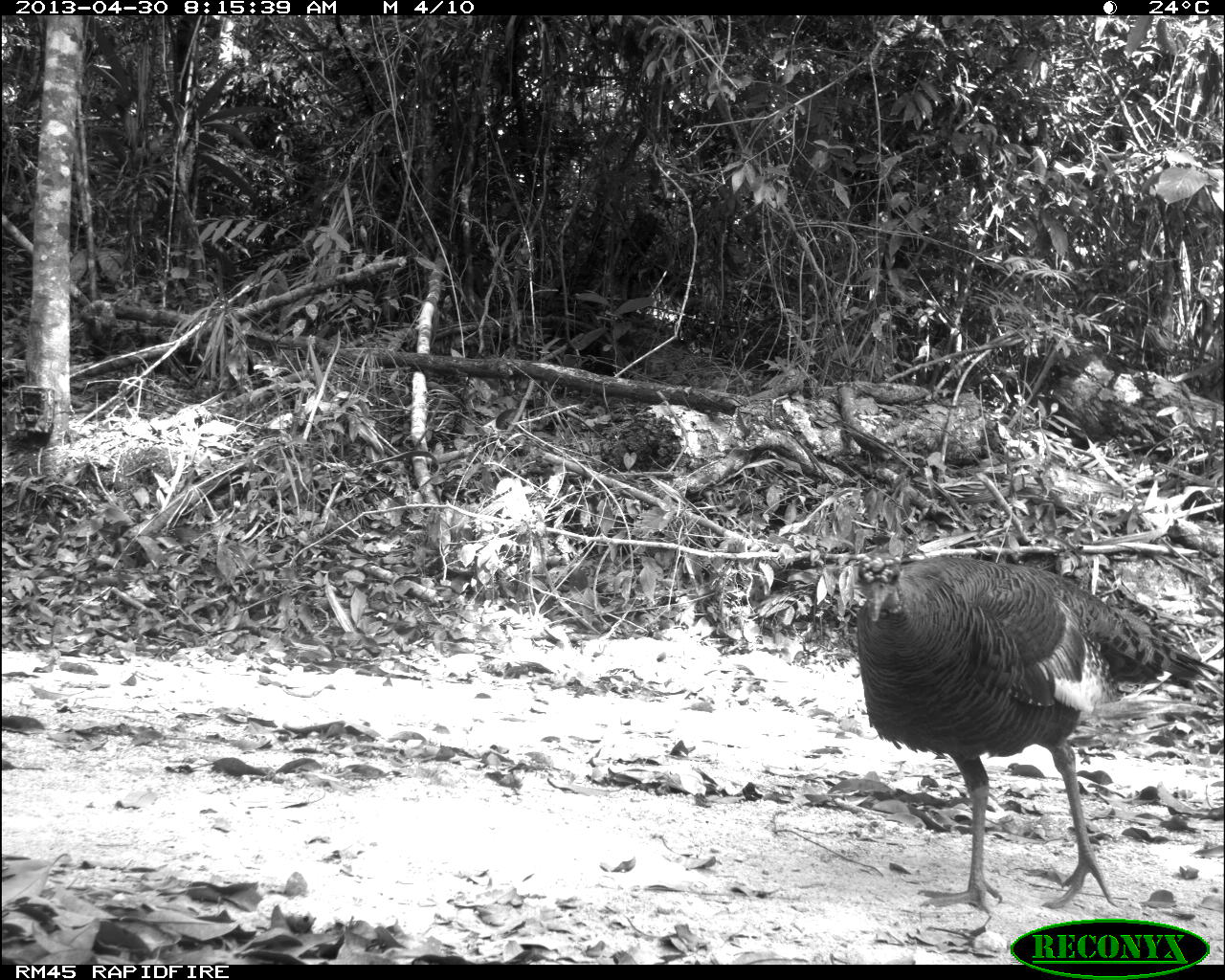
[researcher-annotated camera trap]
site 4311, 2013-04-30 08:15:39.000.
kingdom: Animalia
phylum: Chordata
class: Aves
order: Galliformes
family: Phasianidae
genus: Meleagris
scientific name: Meleagris ocellata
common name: ocellated turkey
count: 1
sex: female